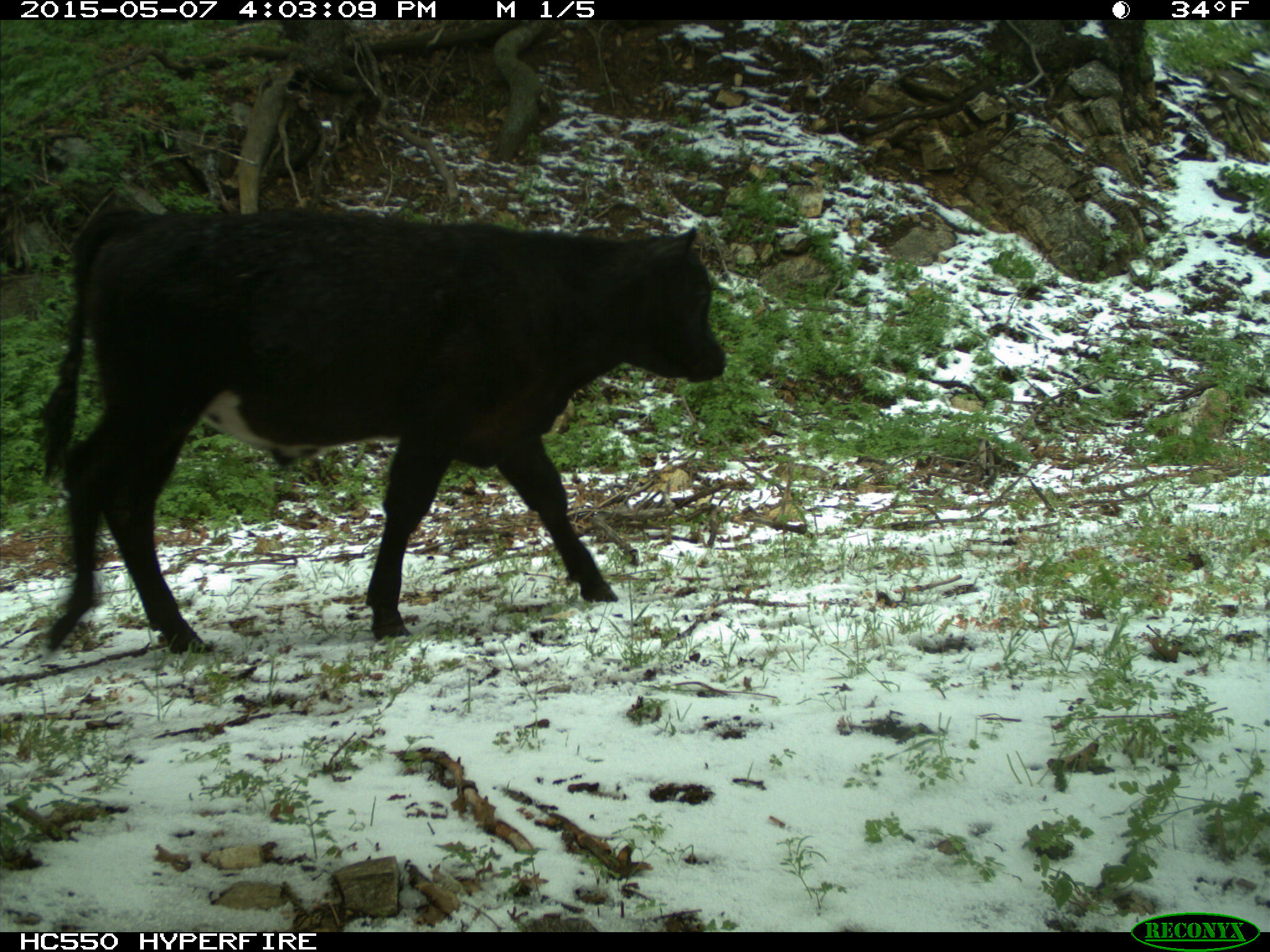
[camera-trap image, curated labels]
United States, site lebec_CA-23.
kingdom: Animalia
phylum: Chordata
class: Mammalia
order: Artiodactyla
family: Bovidae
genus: Bos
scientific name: Bos taurus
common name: domestic cow